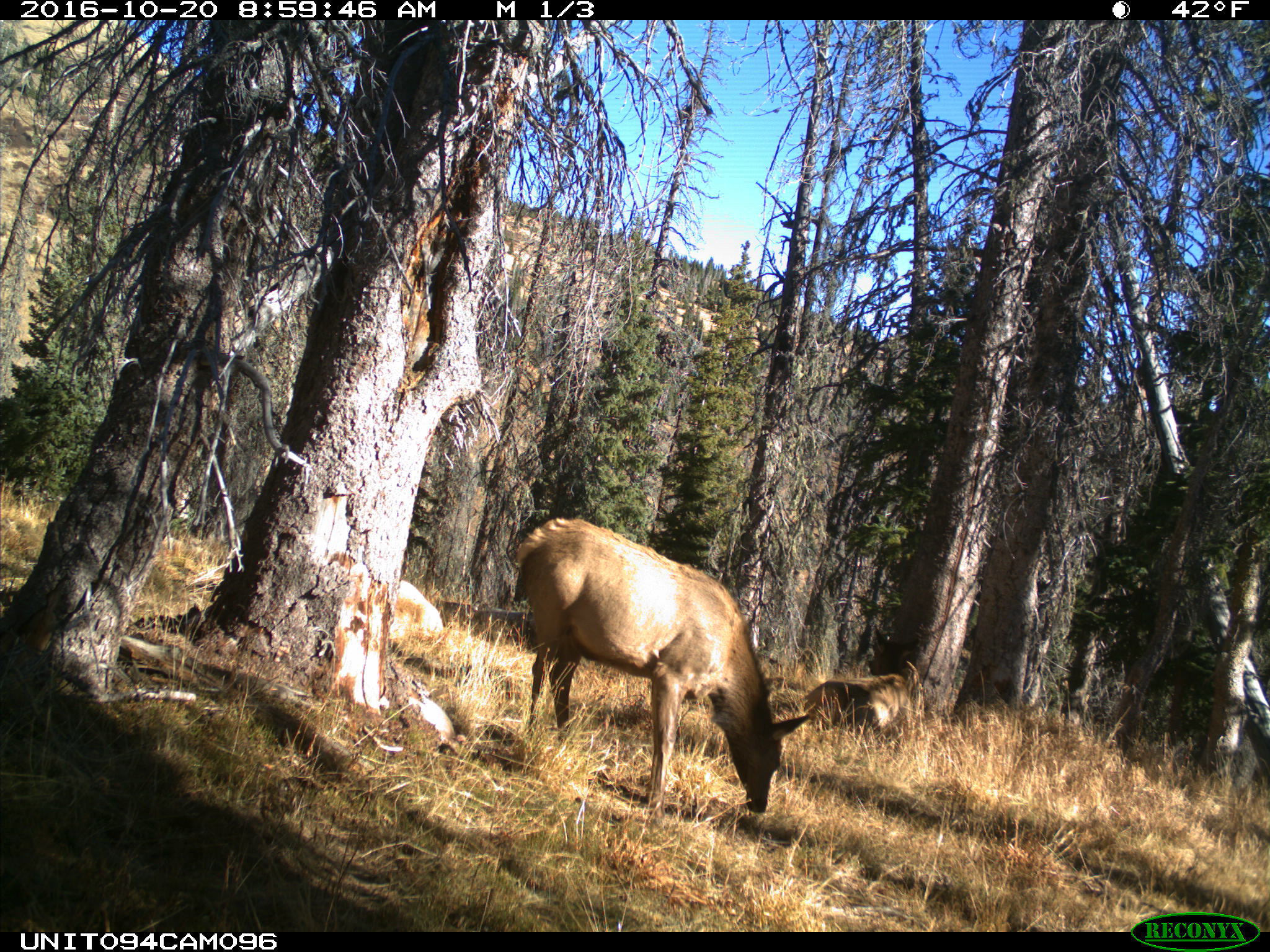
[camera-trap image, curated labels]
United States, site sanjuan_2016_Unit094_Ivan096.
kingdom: Animalia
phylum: Chordata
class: Mammalia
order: Artiodactyla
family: Cervidae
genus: Cervus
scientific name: Cervus elaphus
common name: red deer